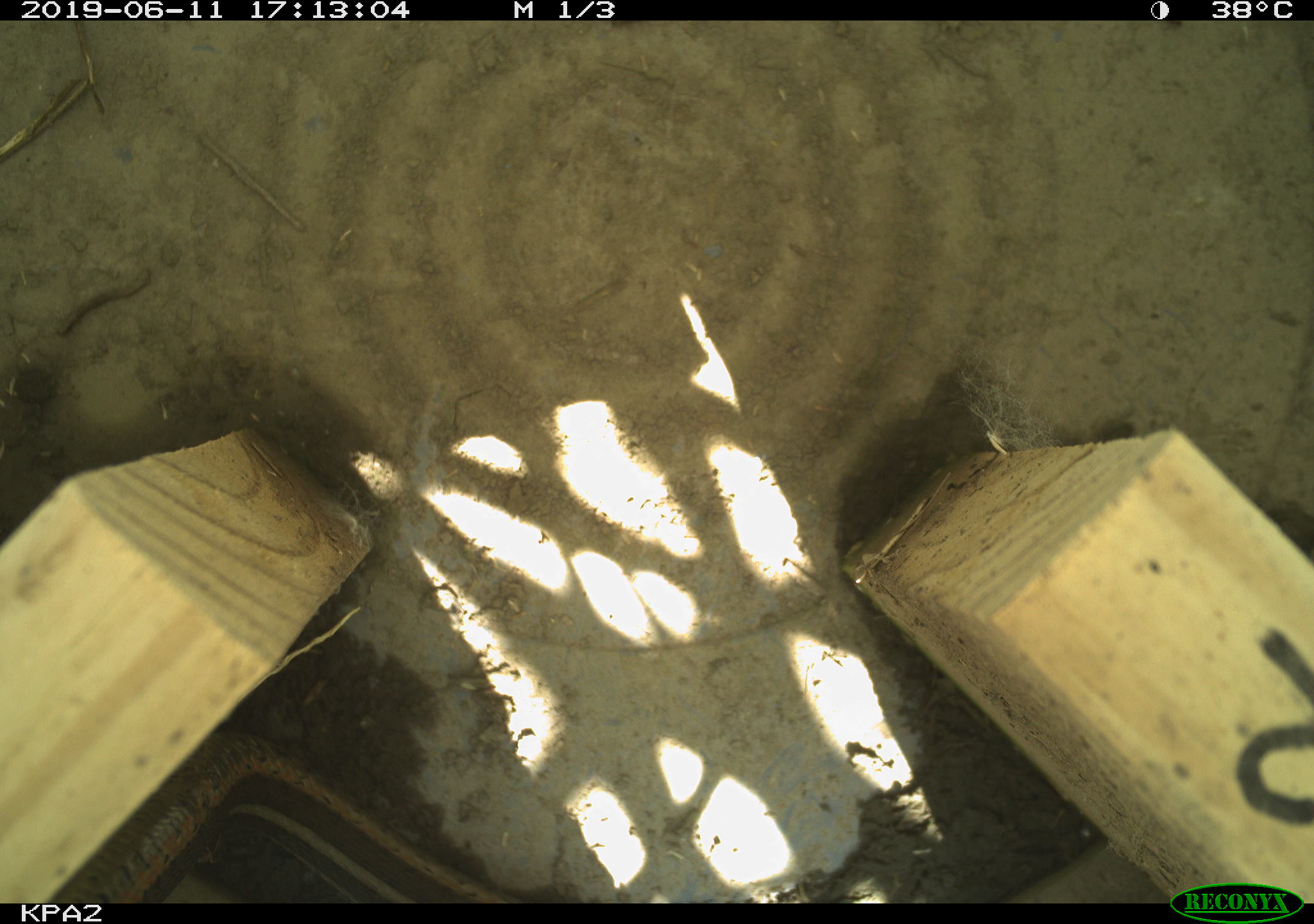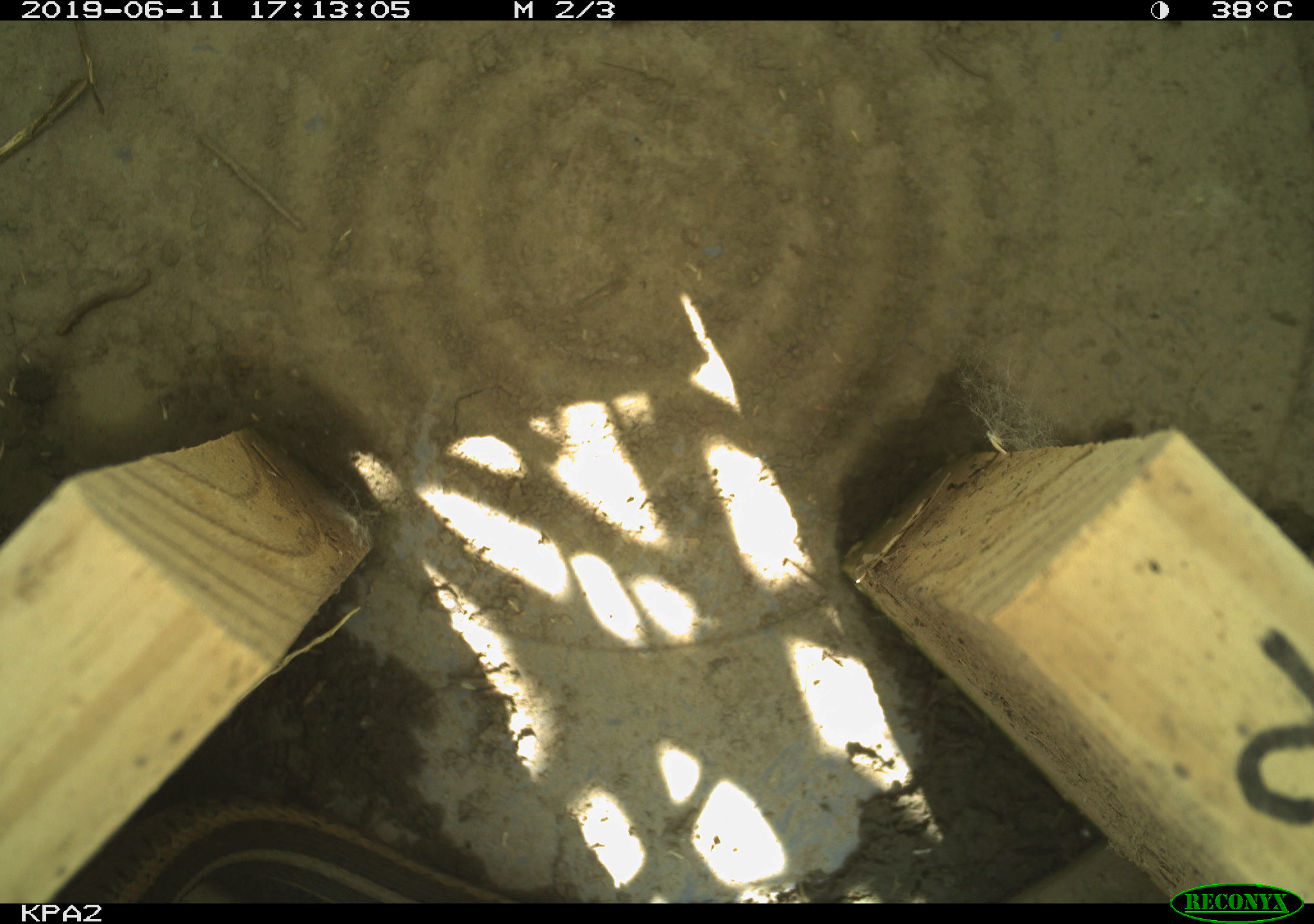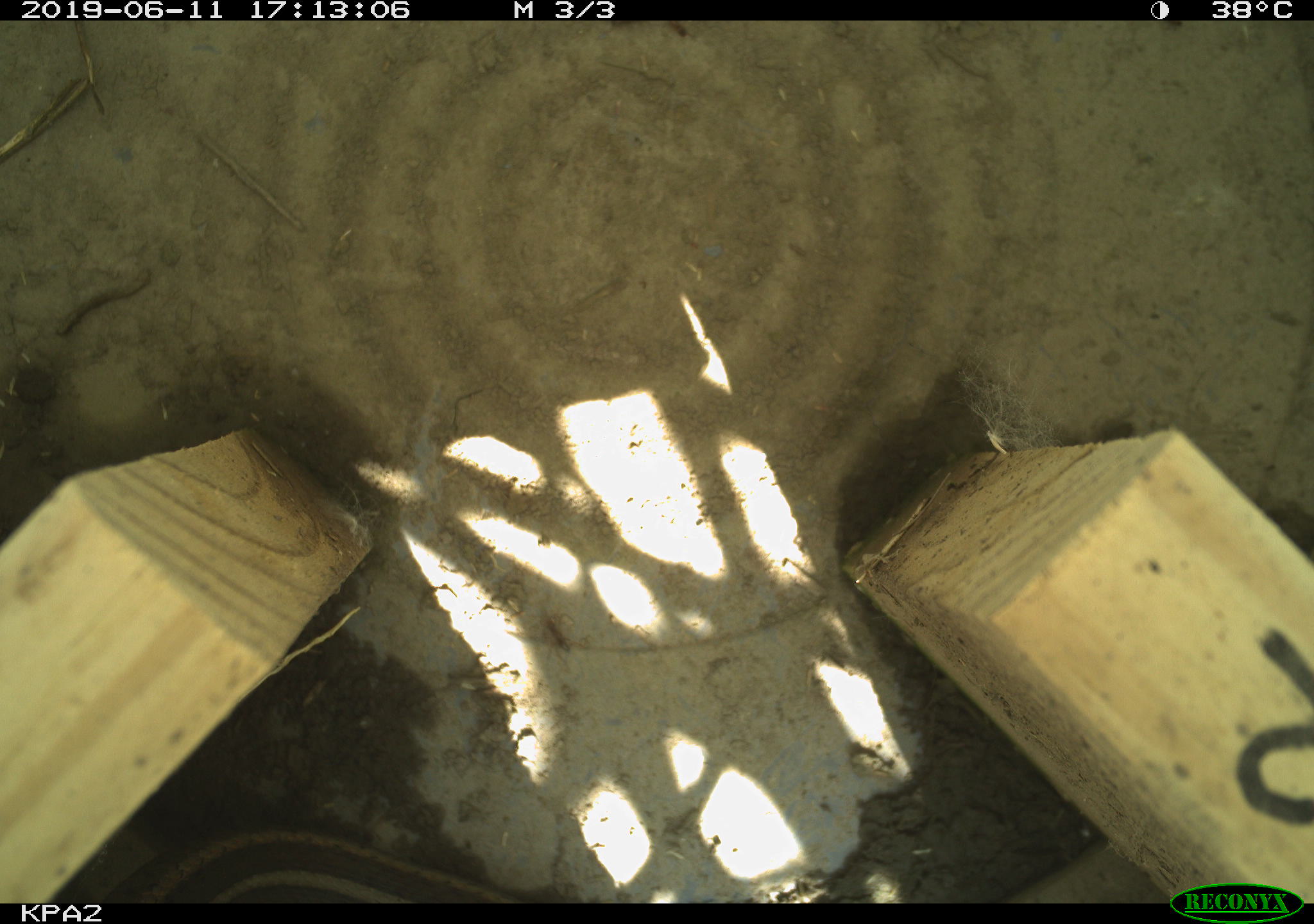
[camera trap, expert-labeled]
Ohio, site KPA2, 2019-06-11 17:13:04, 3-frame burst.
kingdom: Animalia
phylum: Chordata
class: Reptilia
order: Squamata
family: Colubridae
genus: Thamnophis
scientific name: Thamnophis sirtalis sirtalis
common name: eastern gartersnake